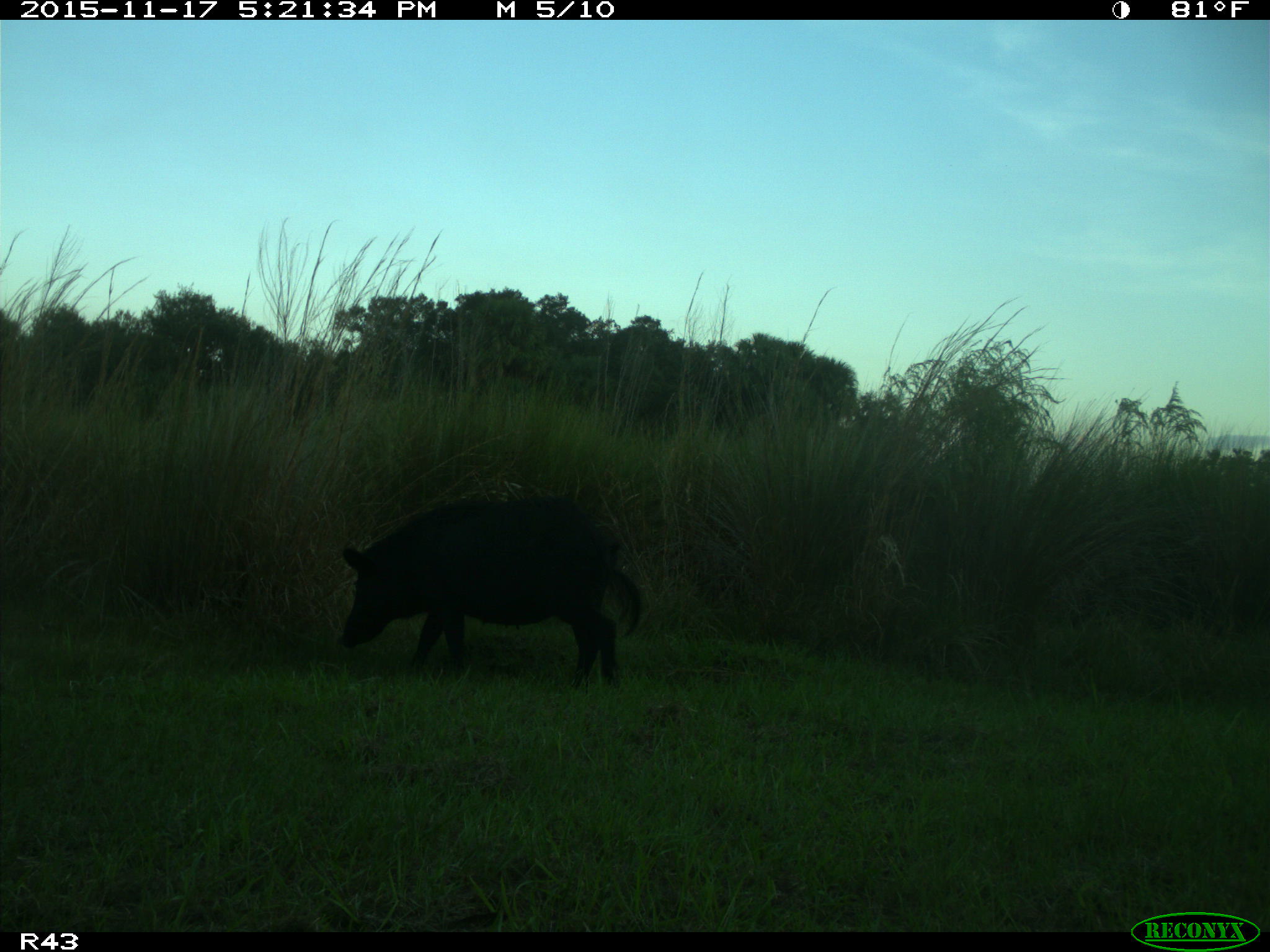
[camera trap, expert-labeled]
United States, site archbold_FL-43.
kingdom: Animalia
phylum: Chordata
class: Mammalia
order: Artiodactyla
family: Suidae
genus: Sus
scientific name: Sus scrofa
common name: wild boar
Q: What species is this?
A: Sus scrofa (wild boar).